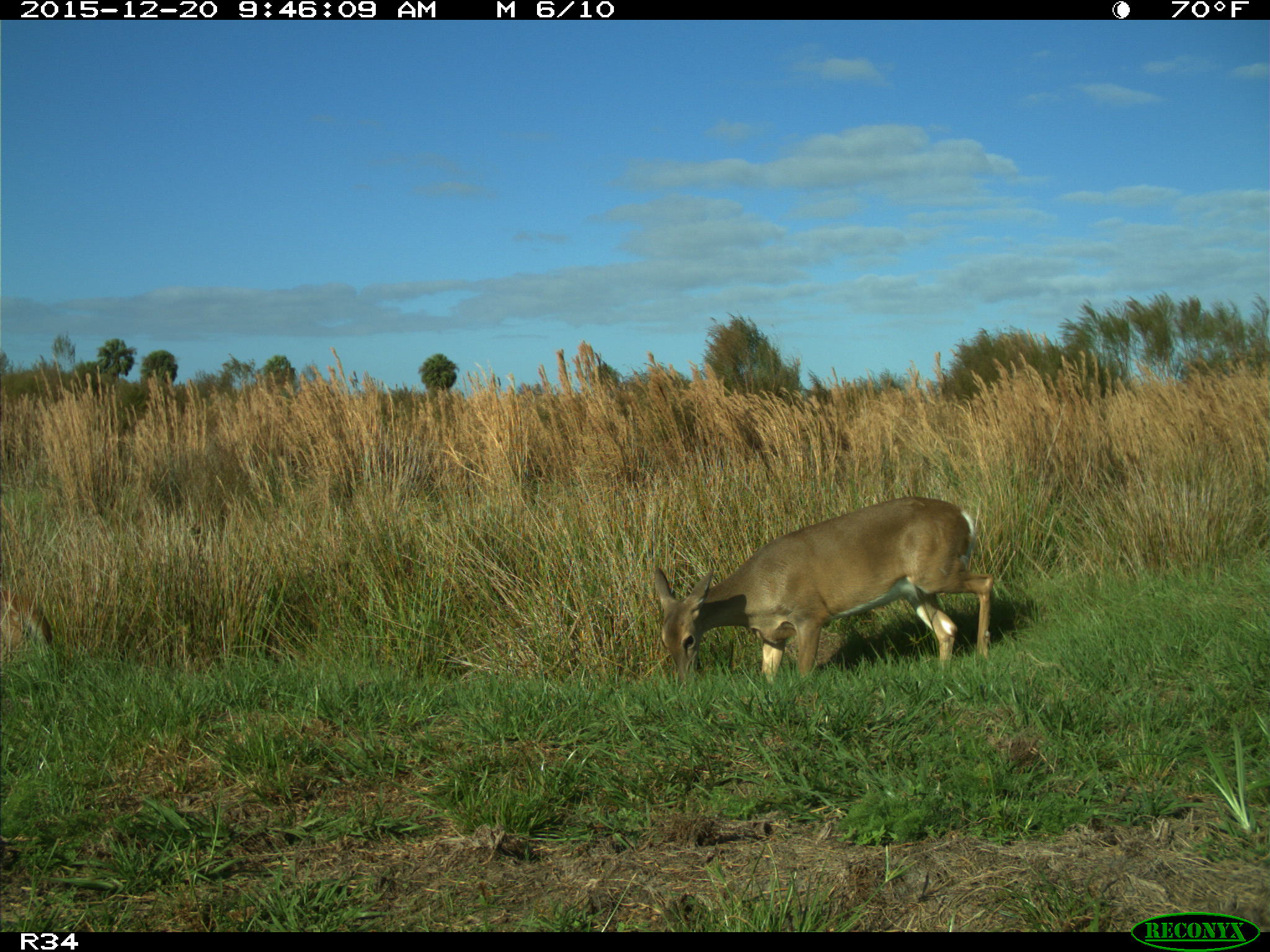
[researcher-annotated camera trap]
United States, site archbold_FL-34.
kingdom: Animalia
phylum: Chordata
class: Mammalia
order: Artiodactyla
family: Cervidae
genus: Odocoileus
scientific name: Odocoileus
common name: deer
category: unidentified deer